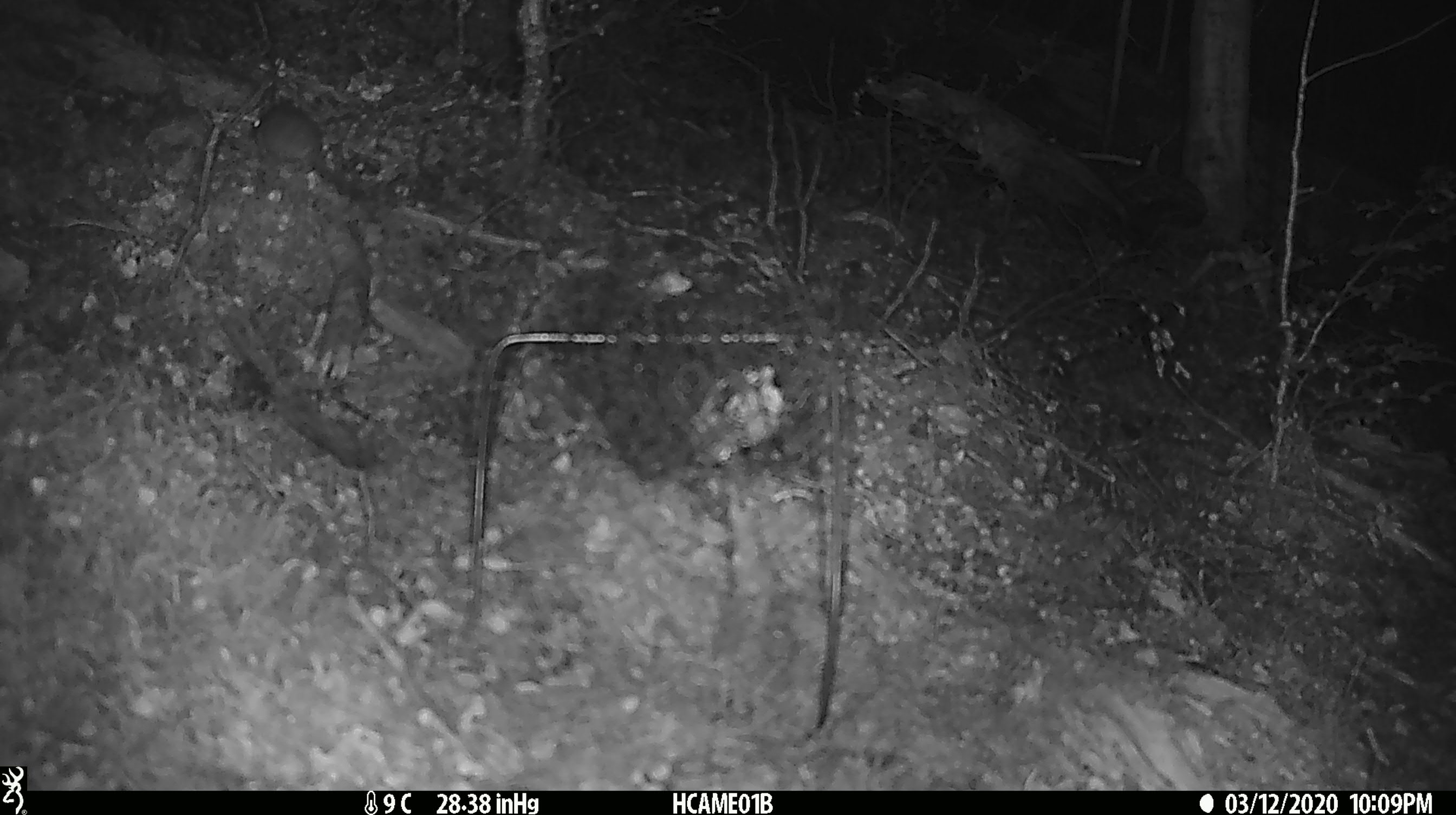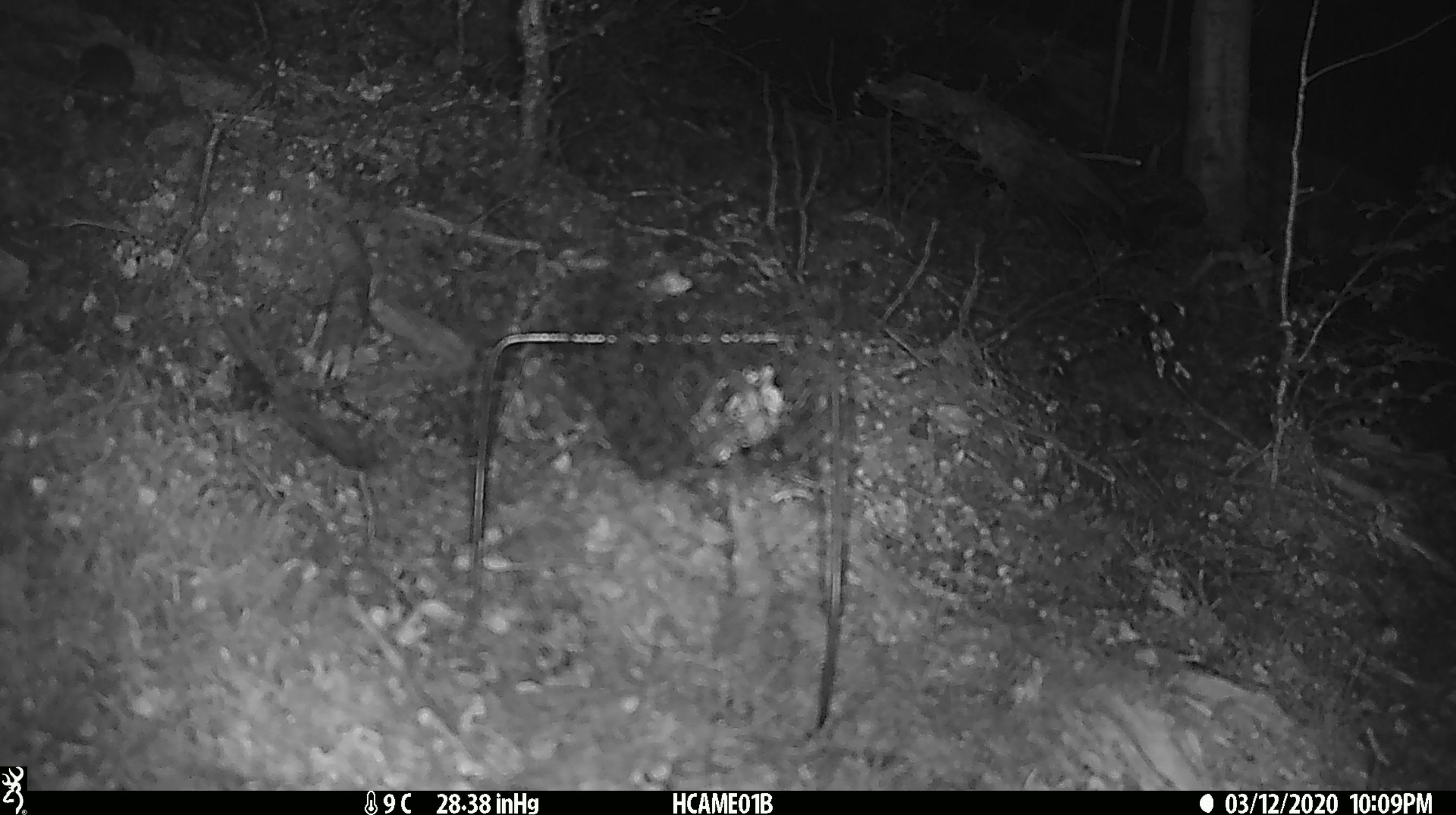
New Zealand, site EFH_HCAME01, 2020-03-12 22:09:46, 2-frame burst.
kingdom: Animalia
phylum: Chordata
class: Mammalia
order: Rodentia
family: Muridae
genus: Mus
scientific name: Mus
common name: mouse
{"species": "mouse (Mus)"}